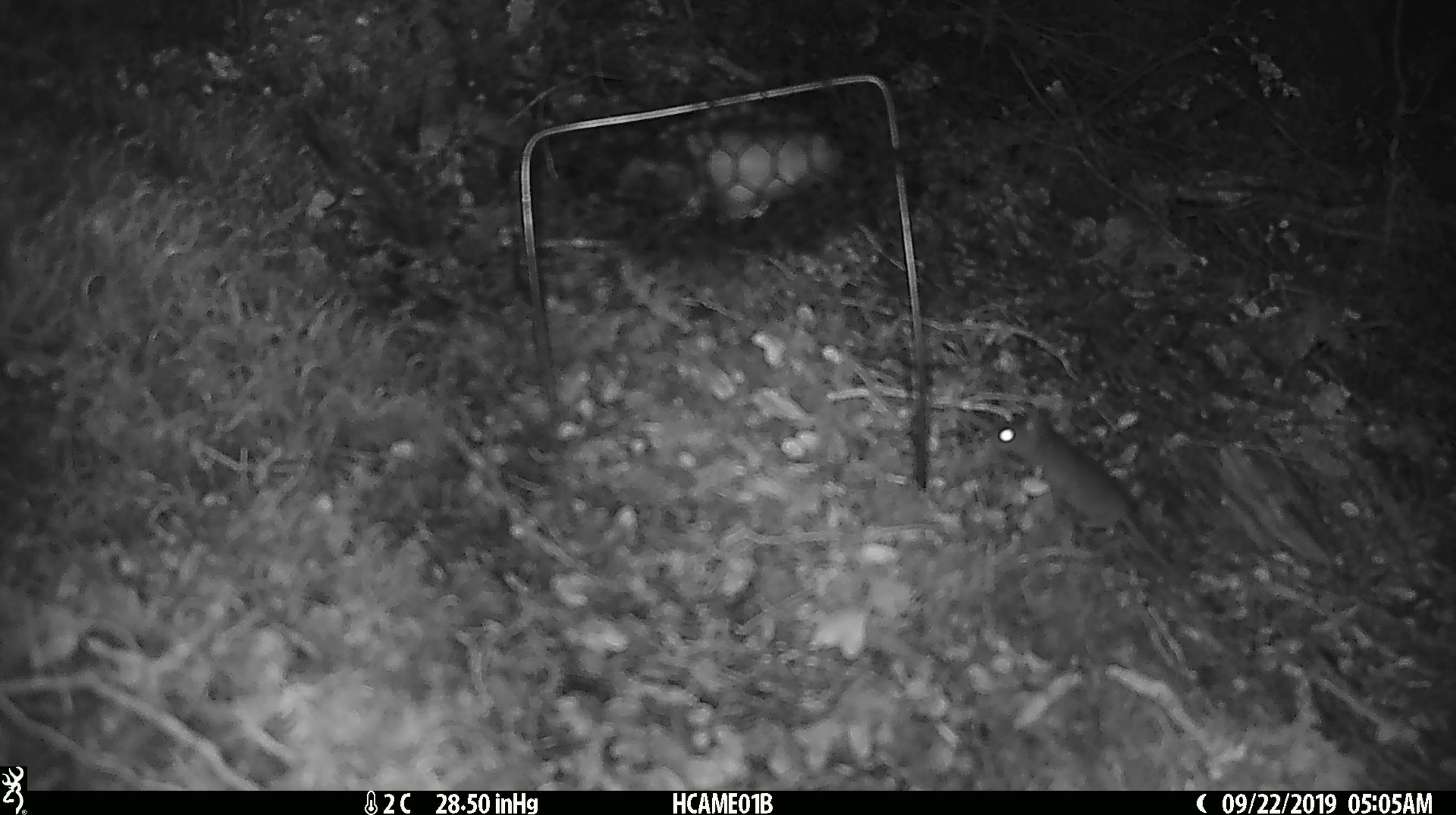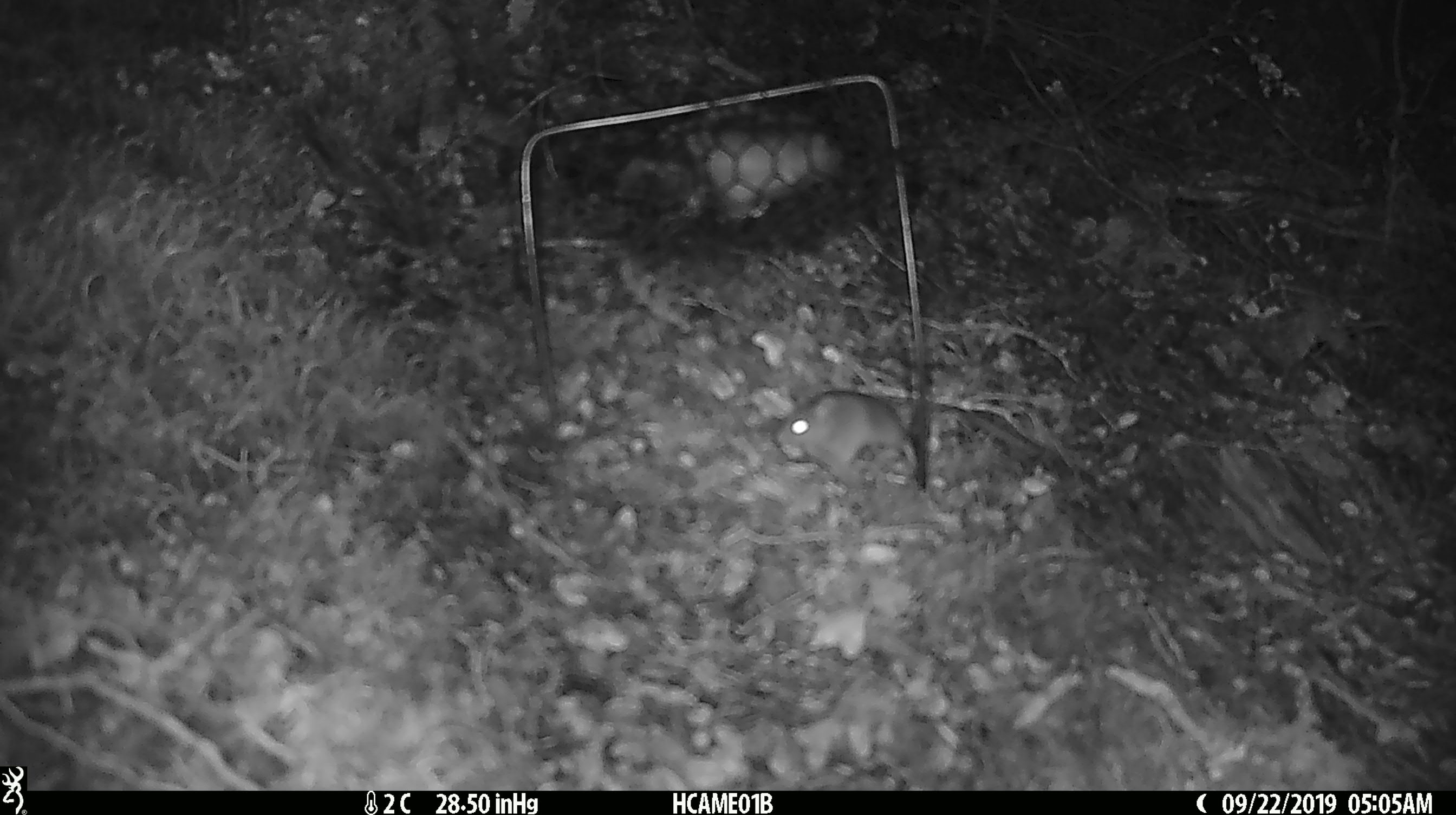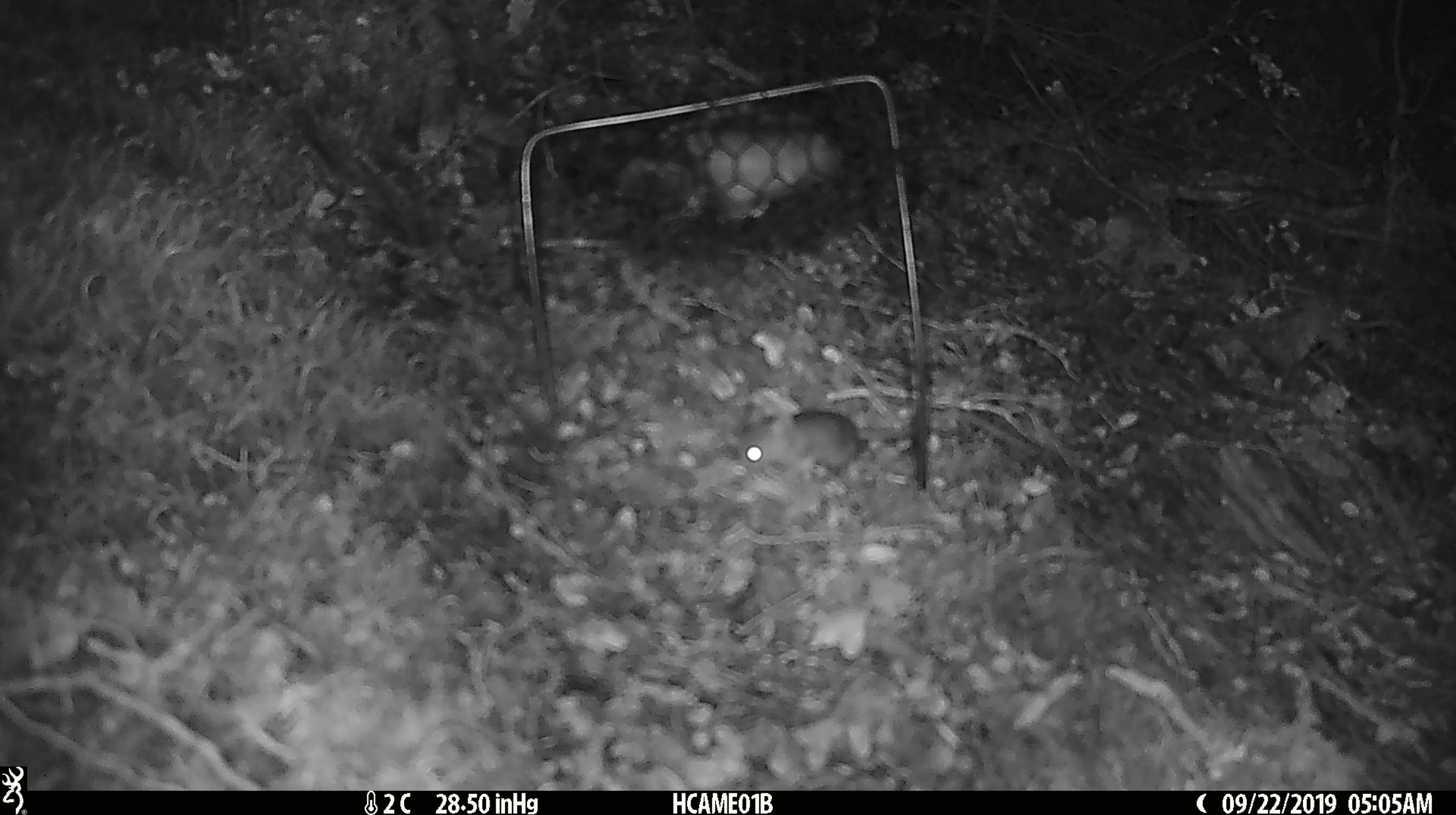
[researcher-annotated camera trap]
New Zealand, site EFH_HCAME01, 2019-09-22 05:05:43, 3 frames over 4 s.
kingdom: Animalia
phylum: Chordata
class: Mammalia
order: Rodentia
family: Muridae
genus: Mus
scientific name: Mus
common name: mouse